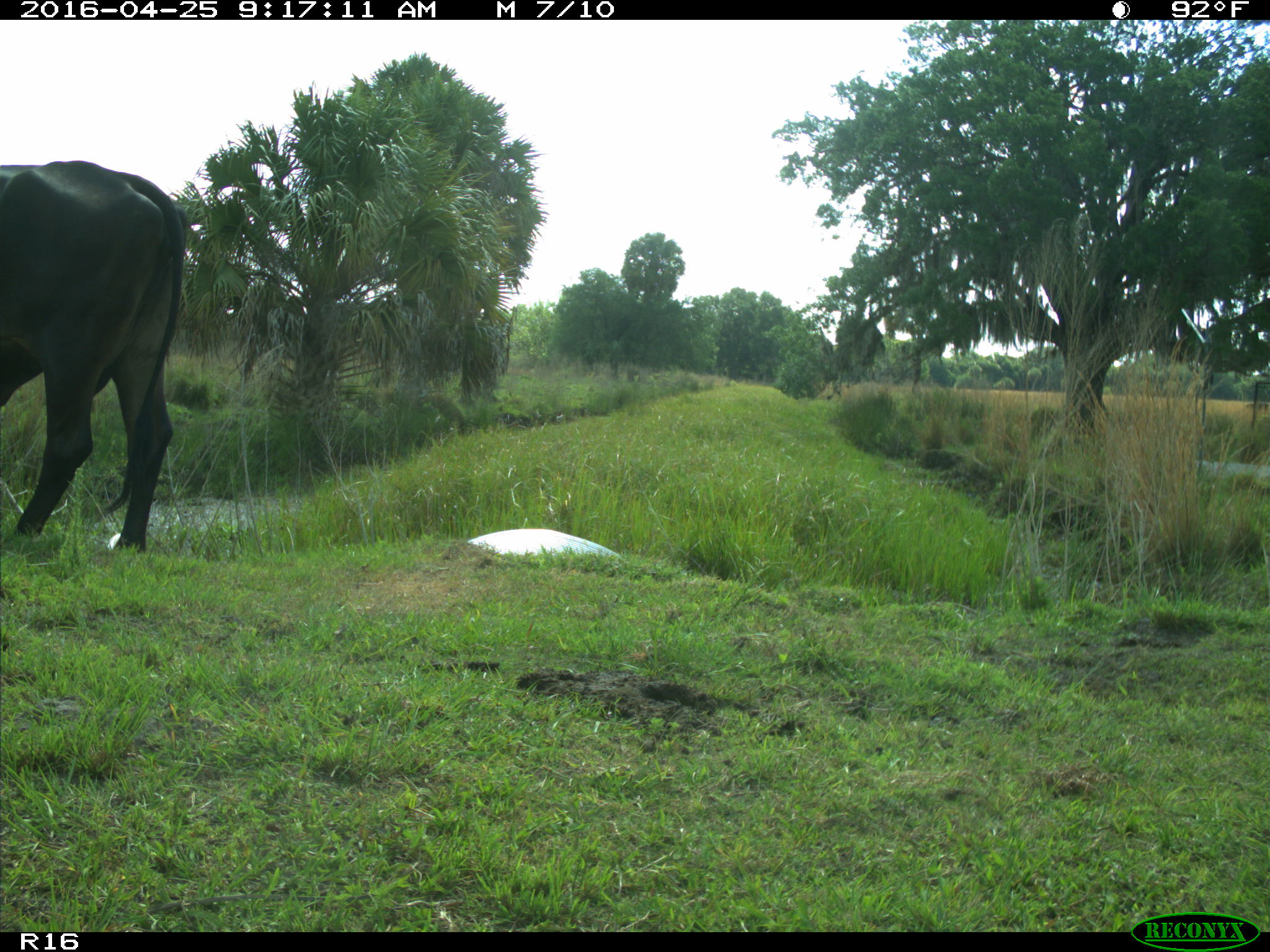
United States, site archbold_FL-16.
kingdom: Animalia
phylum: Chordata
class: Mammalia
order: Artiodactyla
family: Bovidae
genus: Bos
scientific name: Bos taurus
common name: domestic cow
Bos taurus (domestic cow).